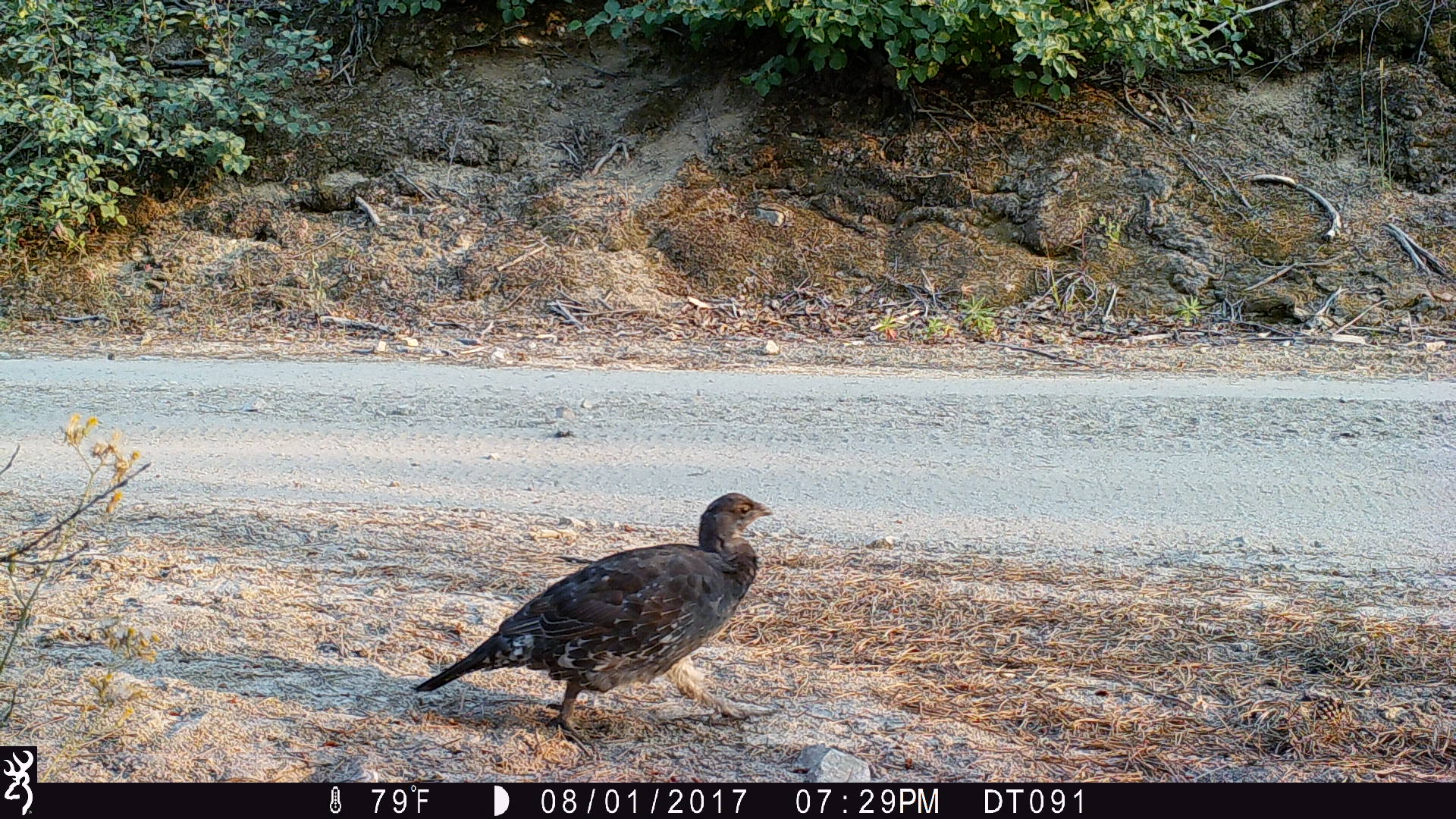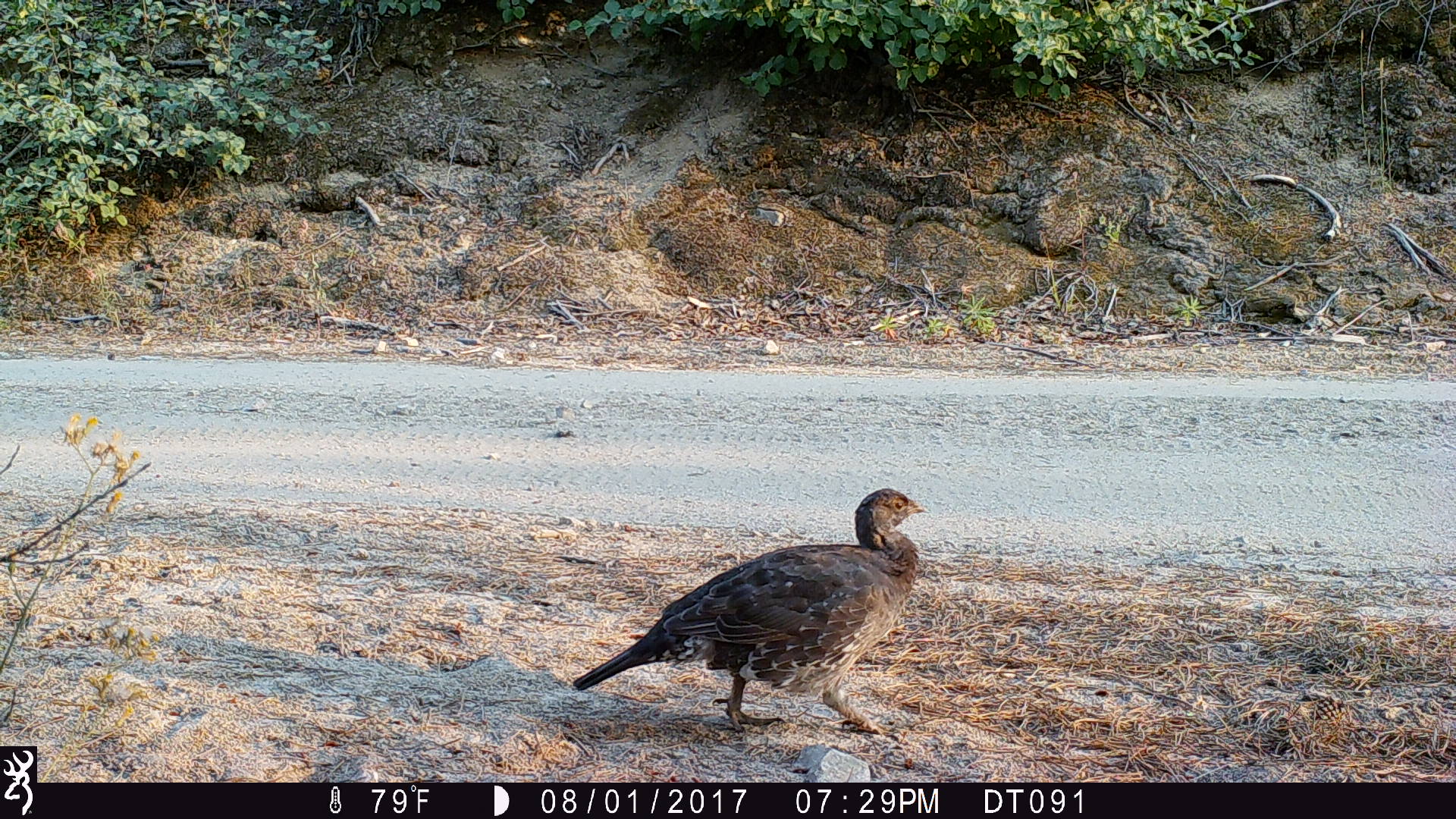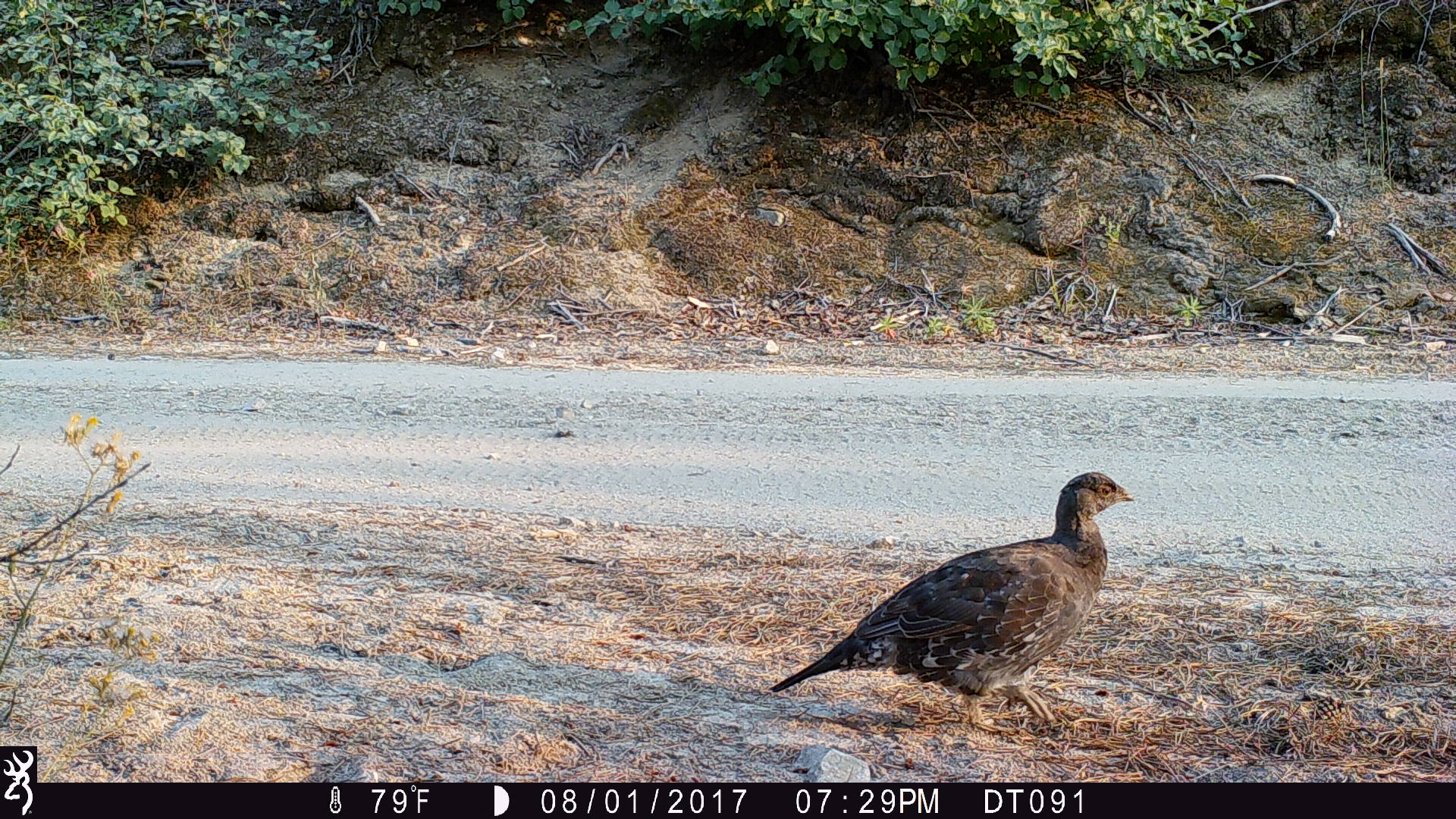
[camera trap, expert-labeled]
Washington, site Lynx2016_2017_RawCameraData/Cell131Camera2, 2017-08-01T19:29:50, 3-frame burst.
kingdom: Animalia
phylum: Chordata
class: Aves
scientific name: Aves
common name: birds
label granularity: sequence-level